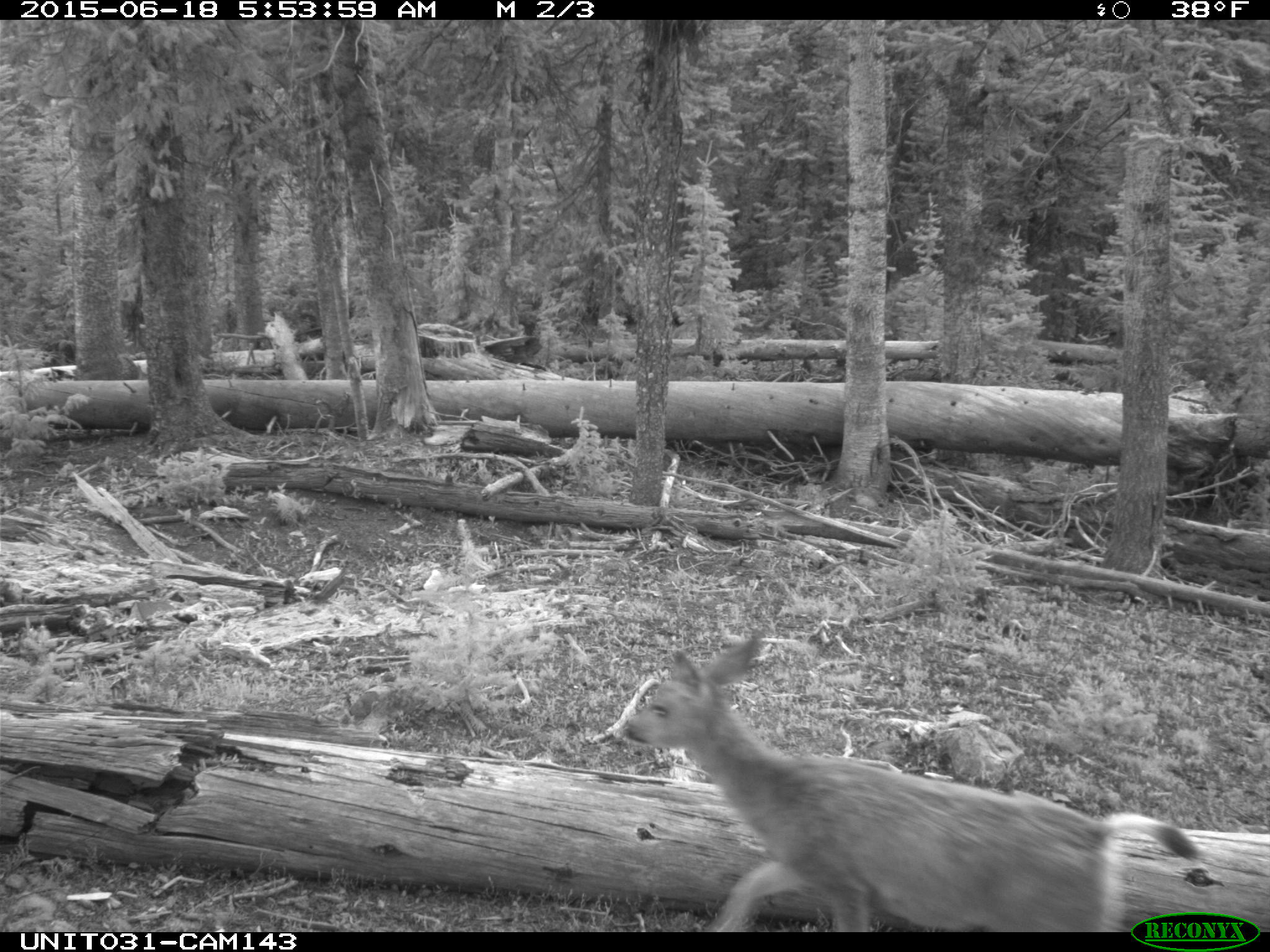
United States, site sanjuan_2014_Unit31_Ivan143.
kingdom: Animalia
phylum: Chordata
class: Mammalia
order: Artiodactyla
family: Cervidae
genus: Odocoileus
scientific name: Odocoileus hemionus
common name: mule deer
Odocoileus hemionus (mule deer).